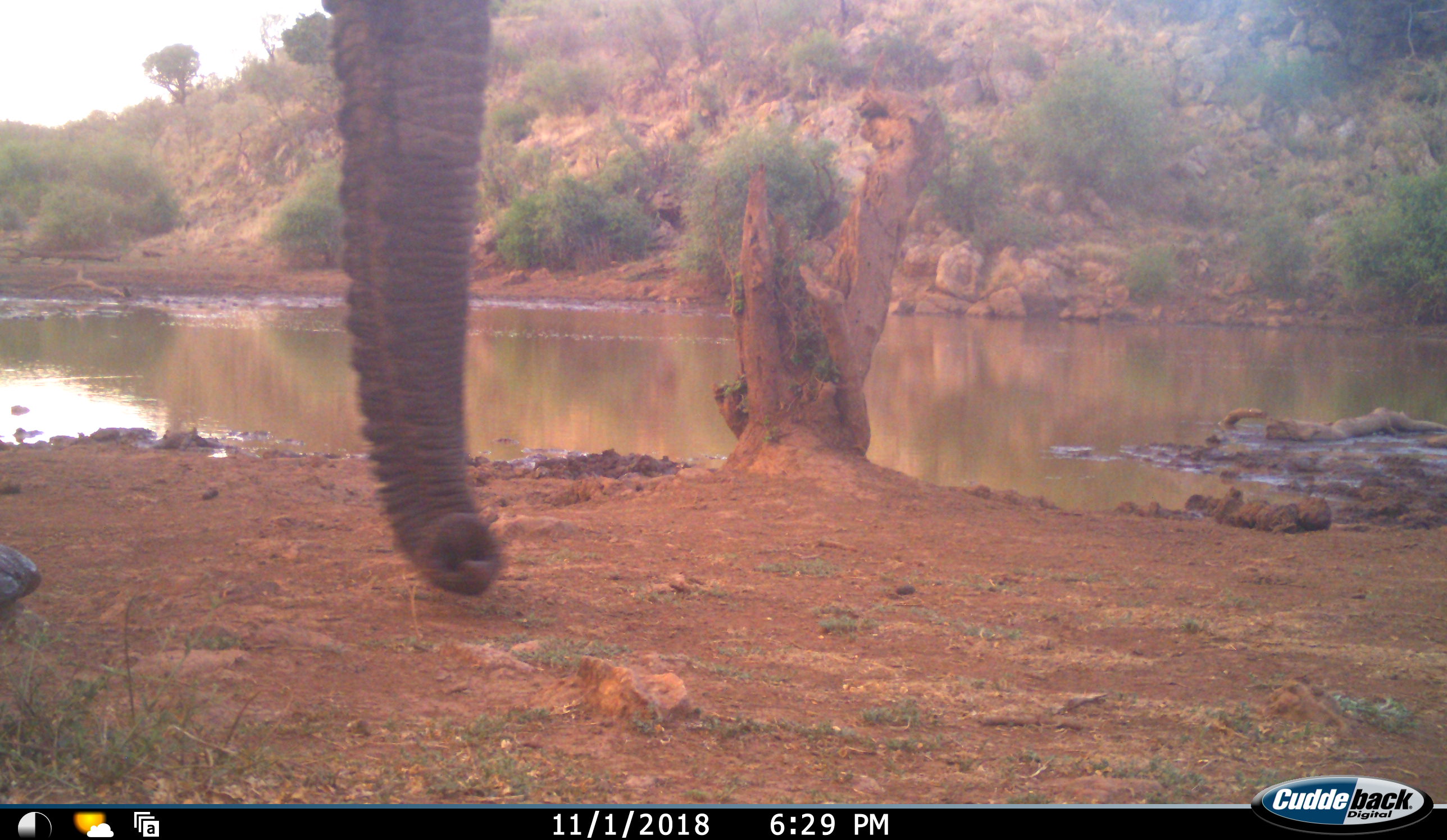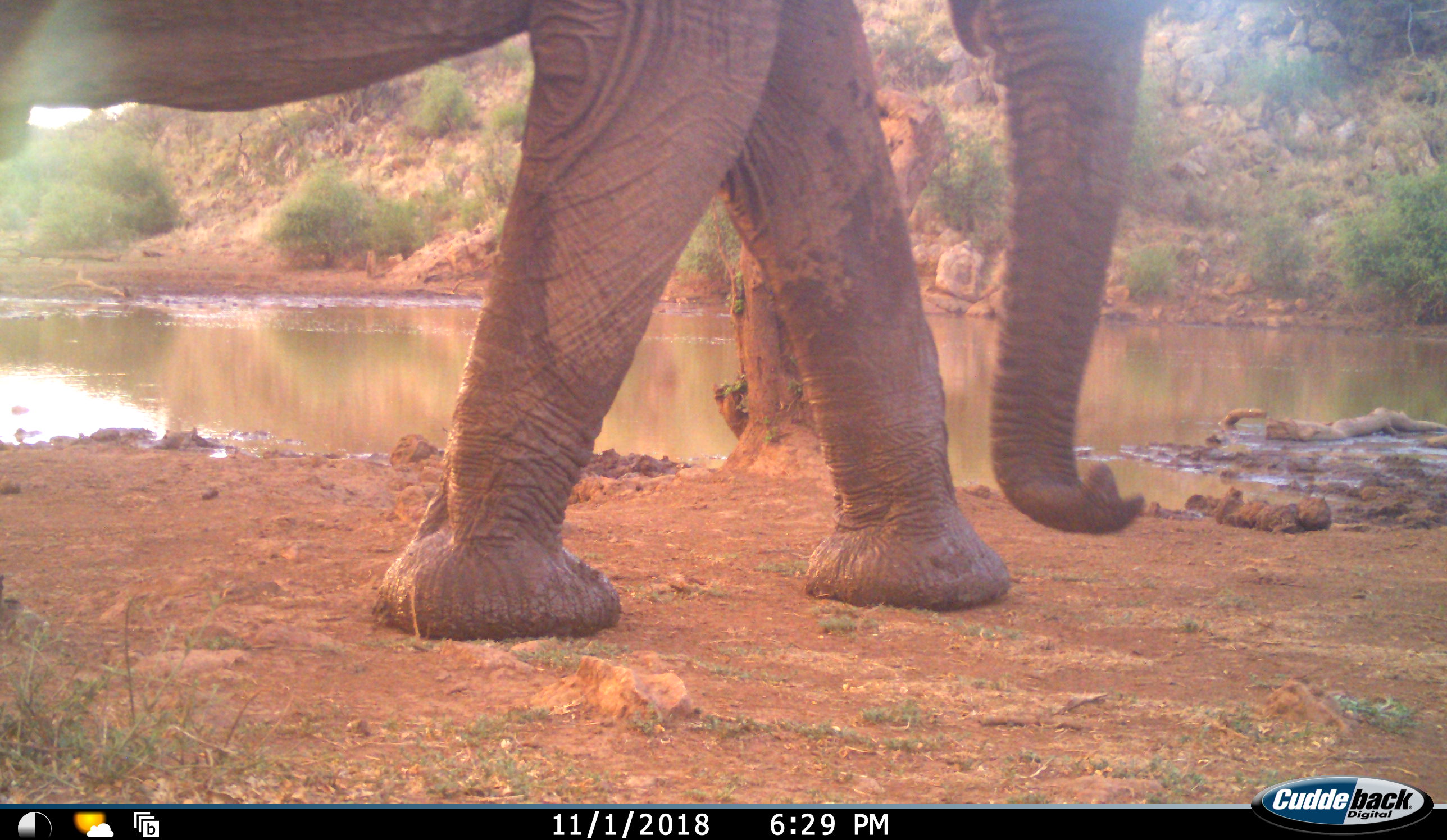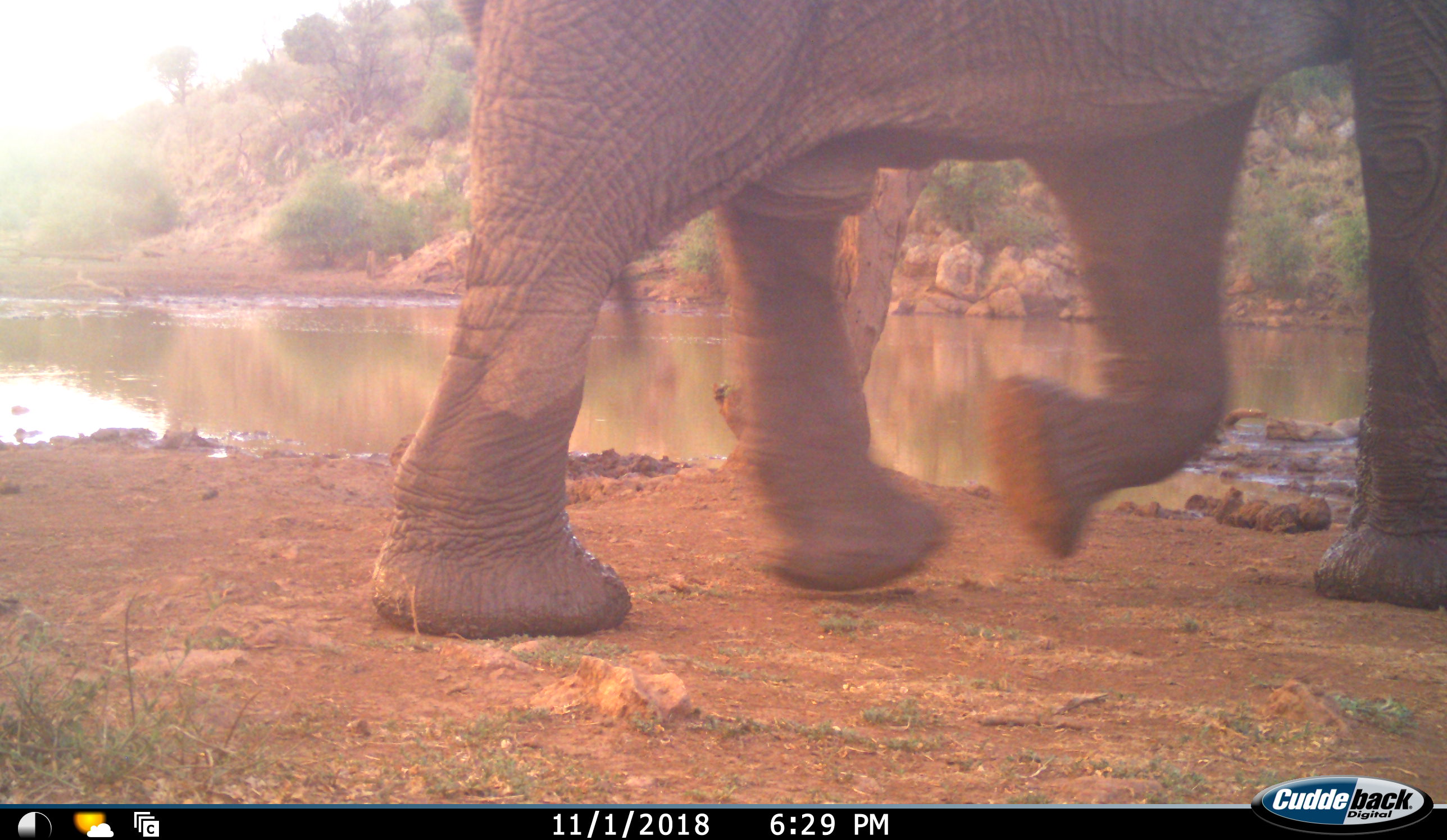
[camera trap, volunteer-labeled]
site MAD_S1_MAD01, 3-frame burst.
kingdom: Animalia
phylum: Chordata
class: Mammalia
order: Proboscidea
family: Elephantidae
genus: Loxodonta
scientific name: Loxodonta africana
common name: african bush elephant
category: elephant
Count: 1.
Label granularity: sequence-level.